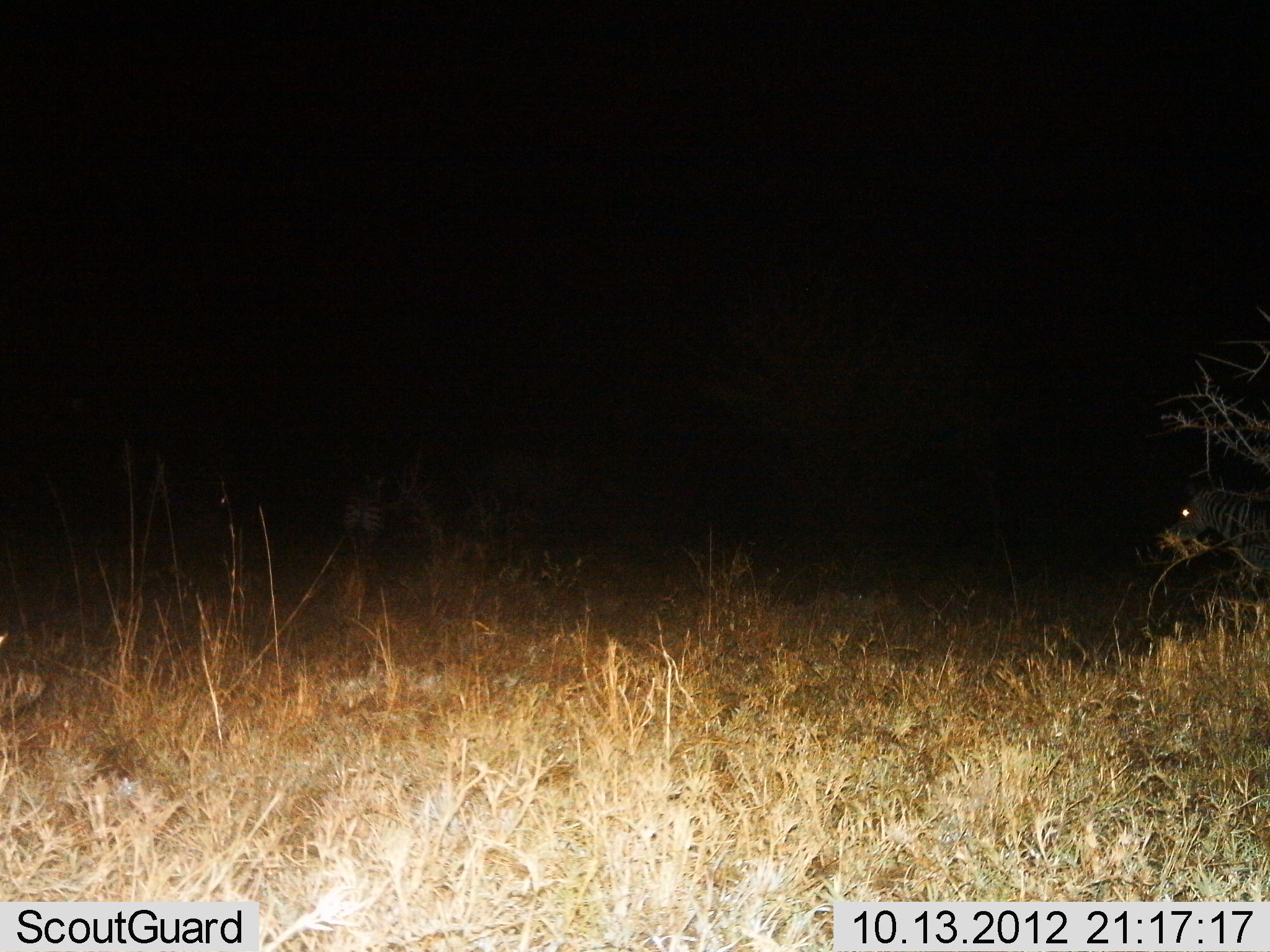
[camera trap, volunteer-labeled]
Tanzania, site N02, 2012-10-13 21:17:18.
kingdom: Animalia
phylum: Chordata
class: Mammalia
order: Perissodactyla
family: Equidae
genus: Equus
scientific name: Equus quagga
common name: plains zebra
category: zebra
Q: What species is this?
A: Zebra (plains zebra) (Equus quagga).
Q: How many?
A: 1.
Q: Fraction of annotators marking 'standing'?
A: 36%.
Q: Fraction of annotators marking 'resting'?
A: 0%.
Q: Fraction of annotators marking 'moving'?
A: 64%.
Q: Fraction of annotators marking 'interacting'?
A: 0%.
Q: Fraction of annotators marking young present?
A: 0%.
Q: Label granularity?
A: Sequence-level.